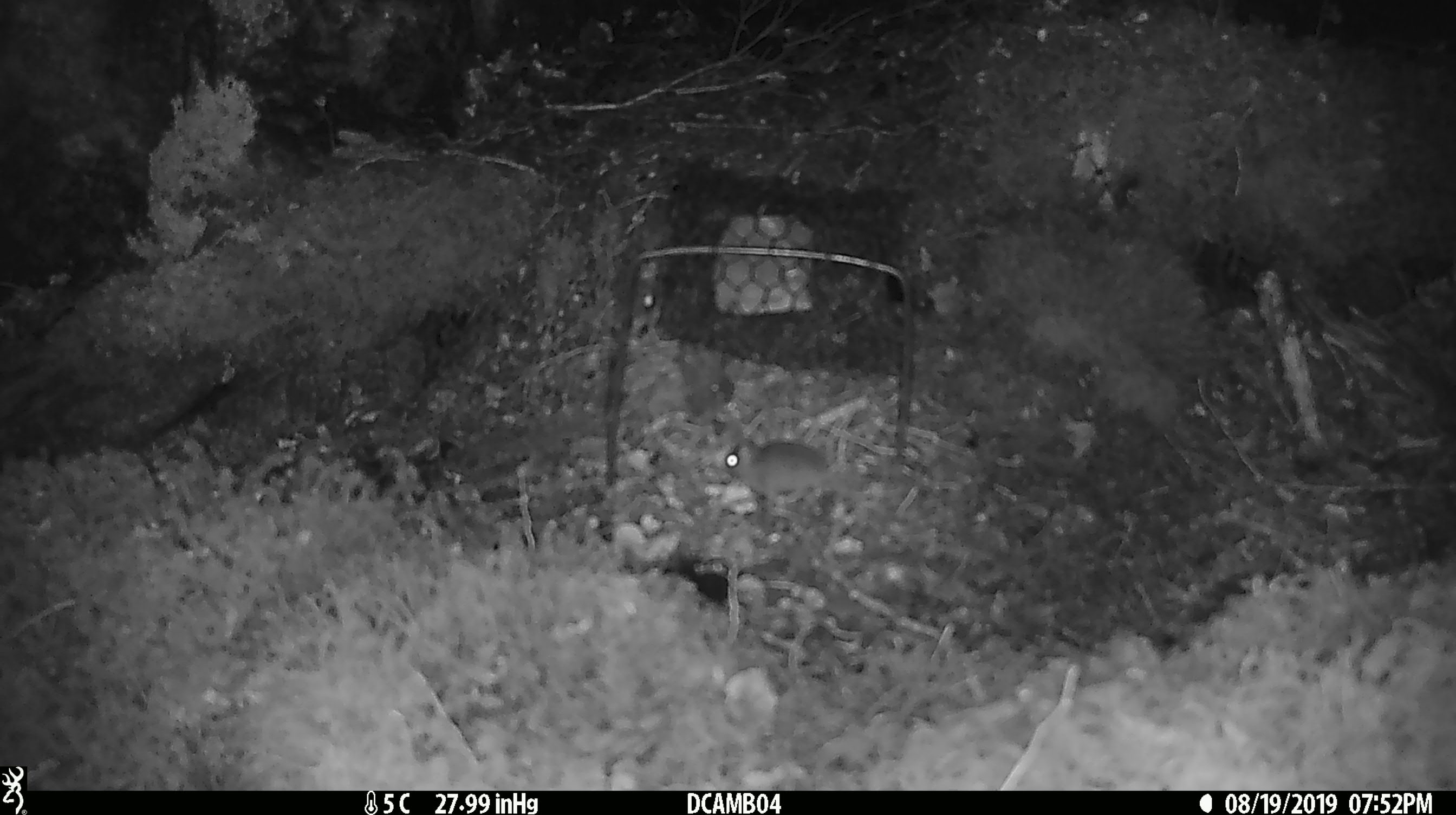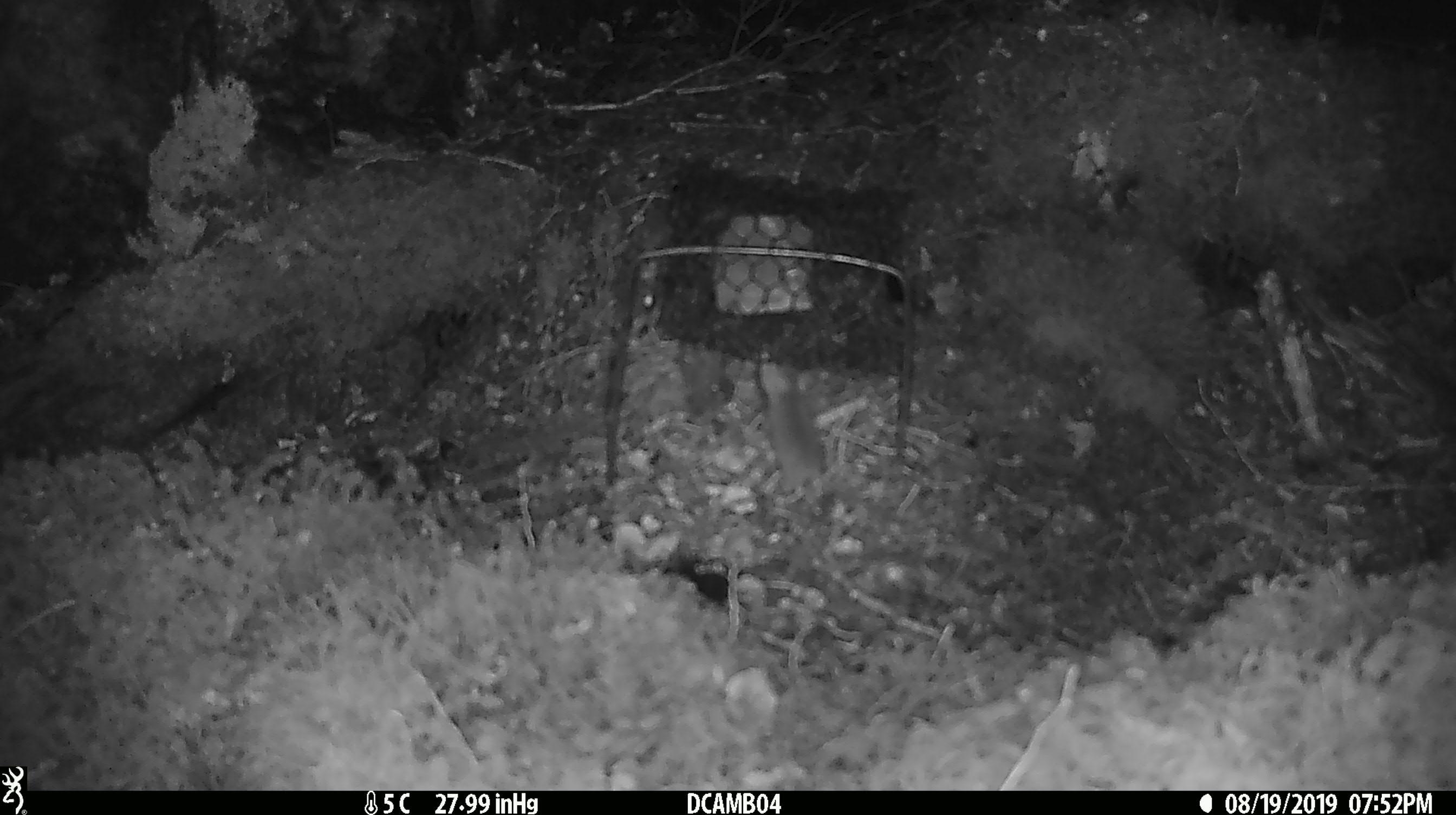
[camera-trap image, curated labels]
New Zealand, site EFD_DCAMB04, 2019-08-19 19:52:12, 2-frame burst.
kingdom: Animalia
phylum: Chordata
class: Mammalia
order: Rodentia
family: Muridae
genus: Mus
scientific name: Mus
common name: mouse